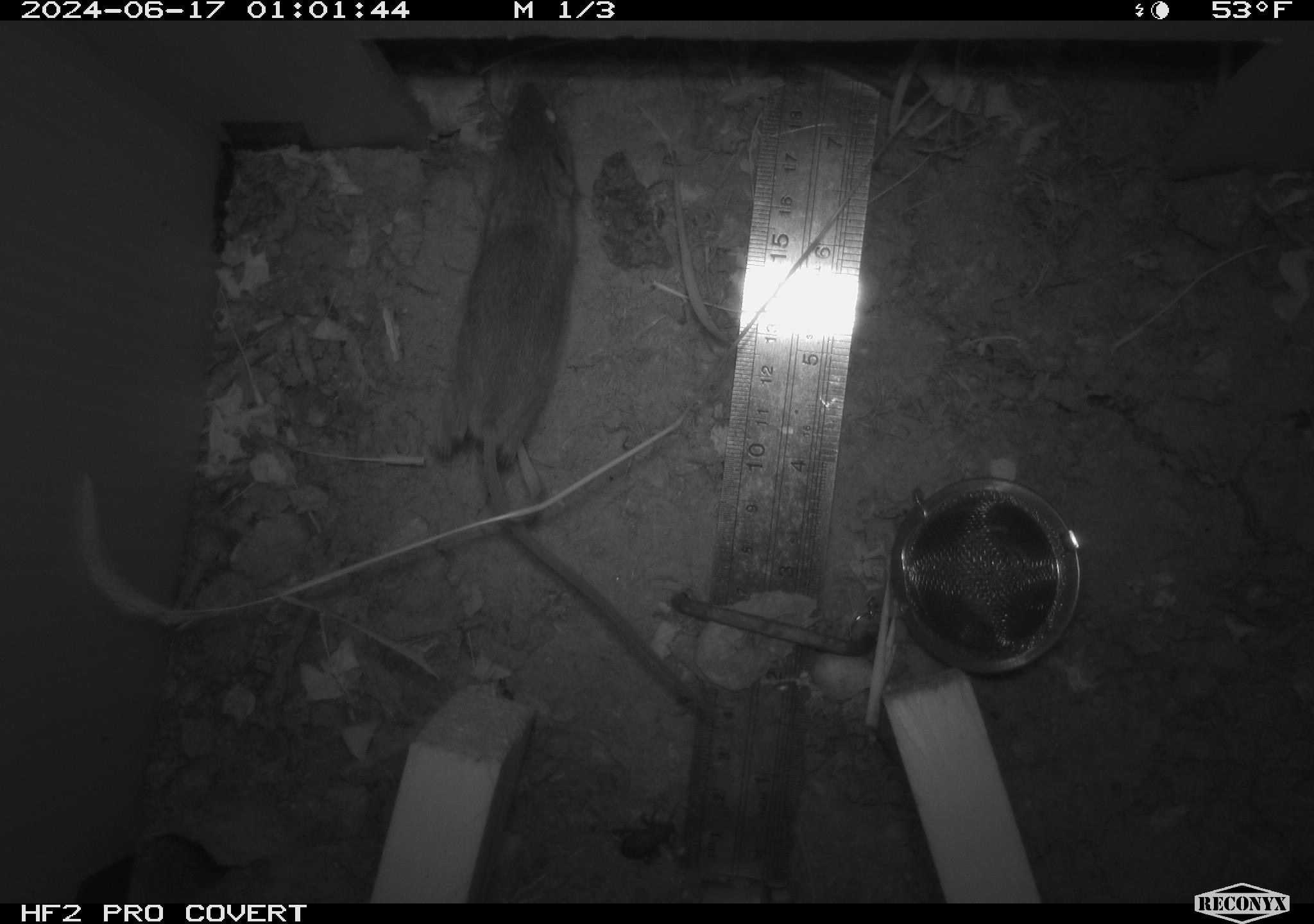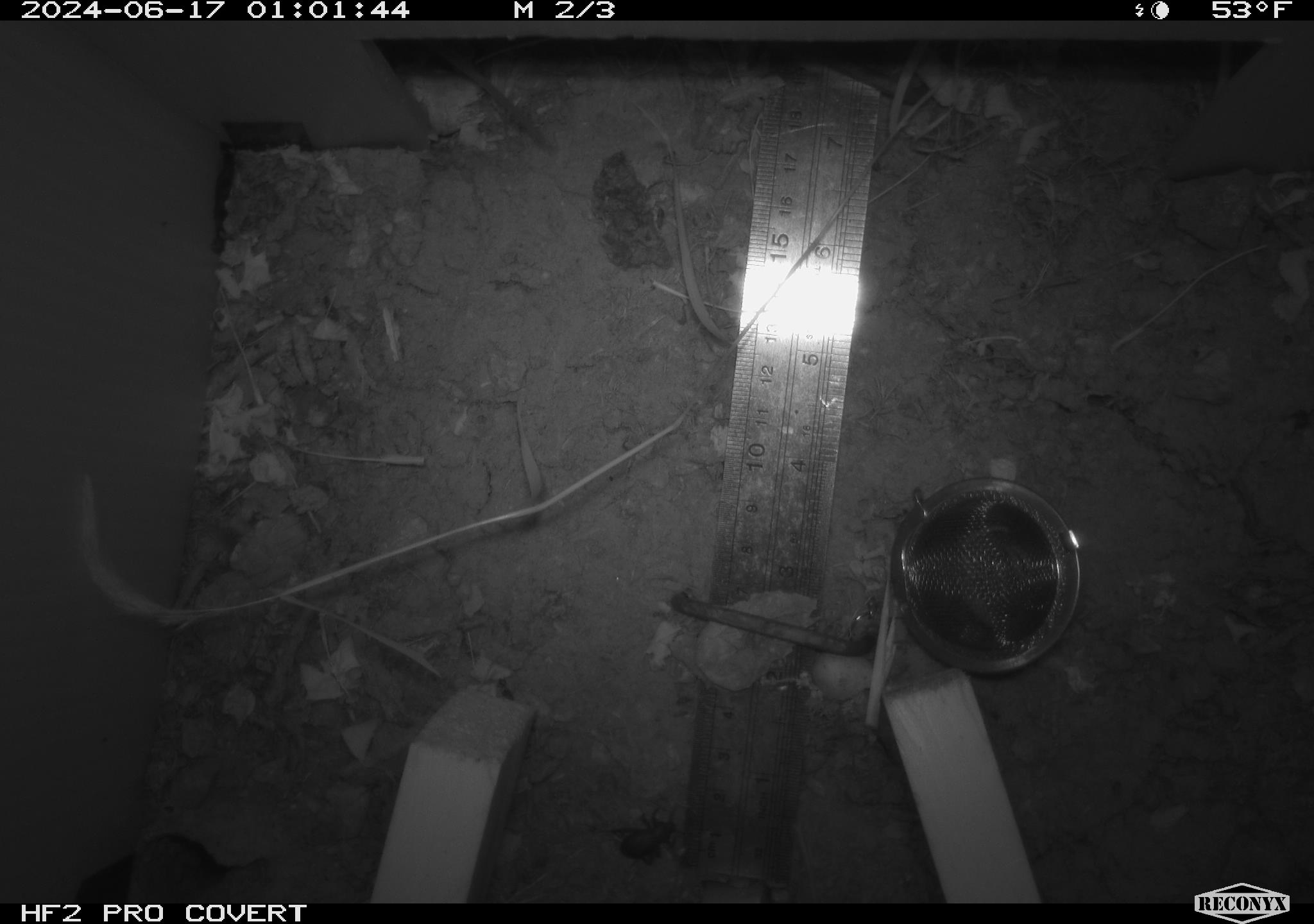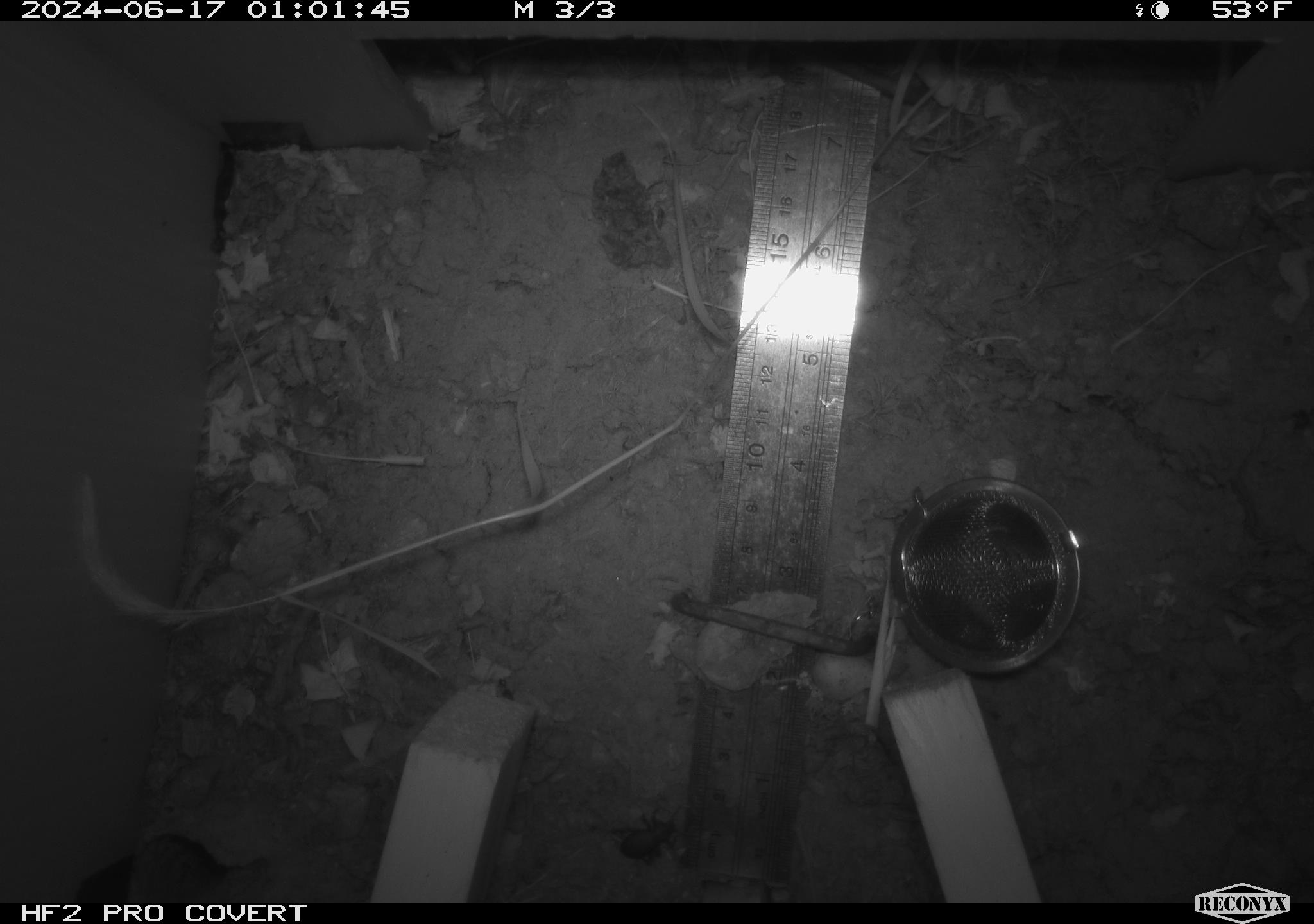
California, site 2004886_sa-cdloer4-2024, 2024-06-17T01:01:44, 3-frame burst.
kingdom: Animalia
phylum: Chordata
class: Mammalia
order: Rodentia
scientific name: Rodentia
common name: rodent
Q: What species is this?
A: Rodent (Rodentia).